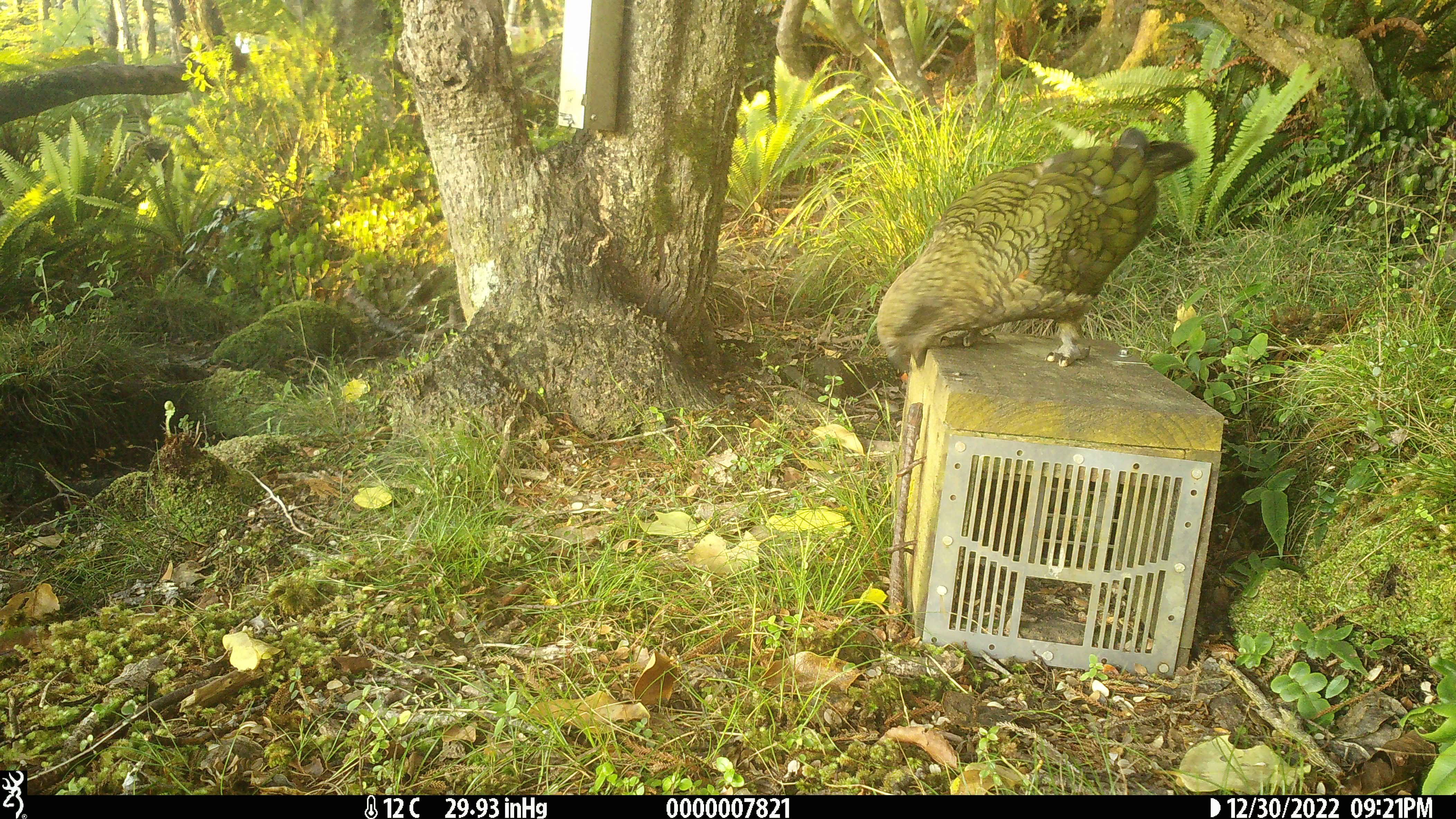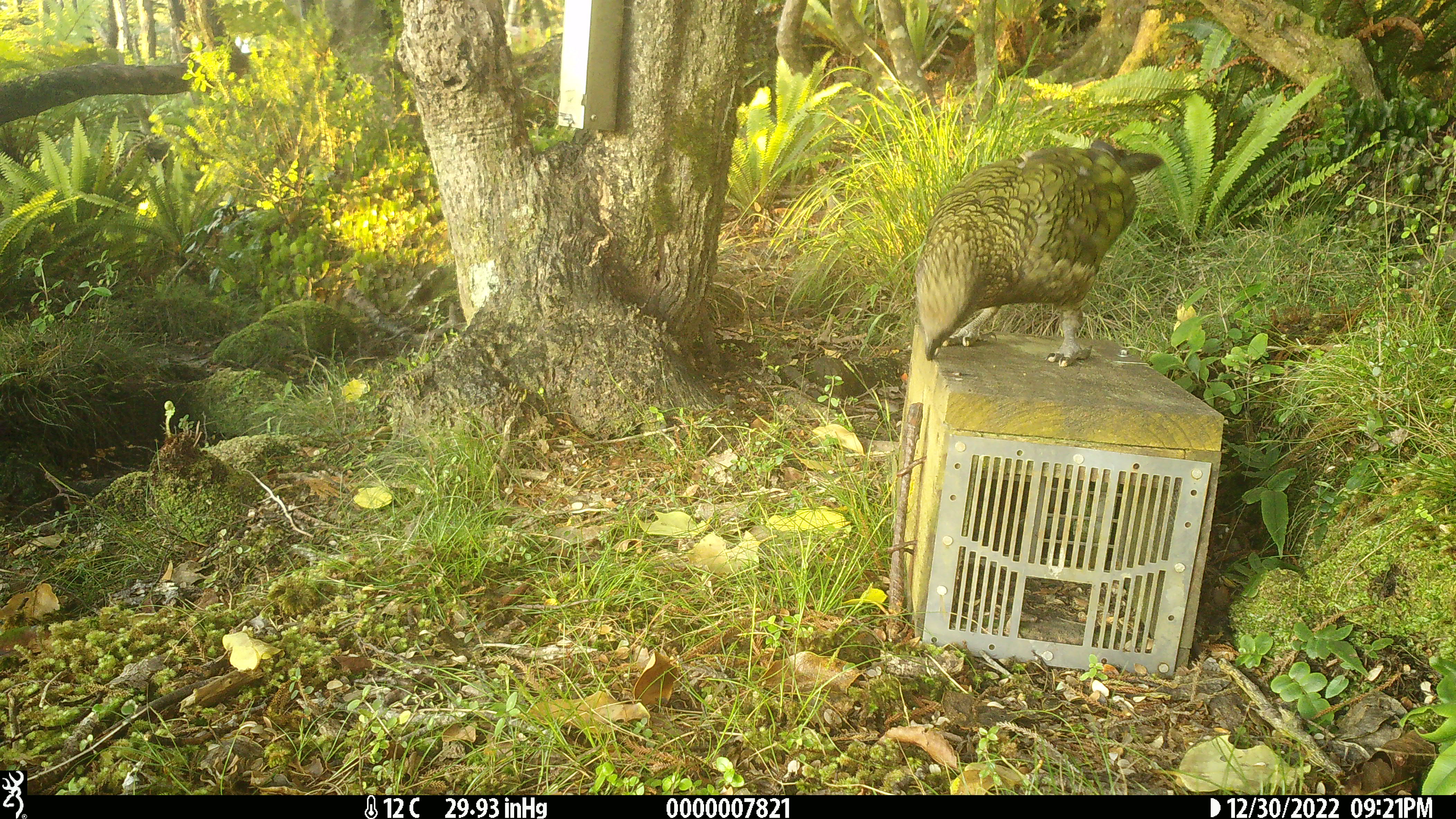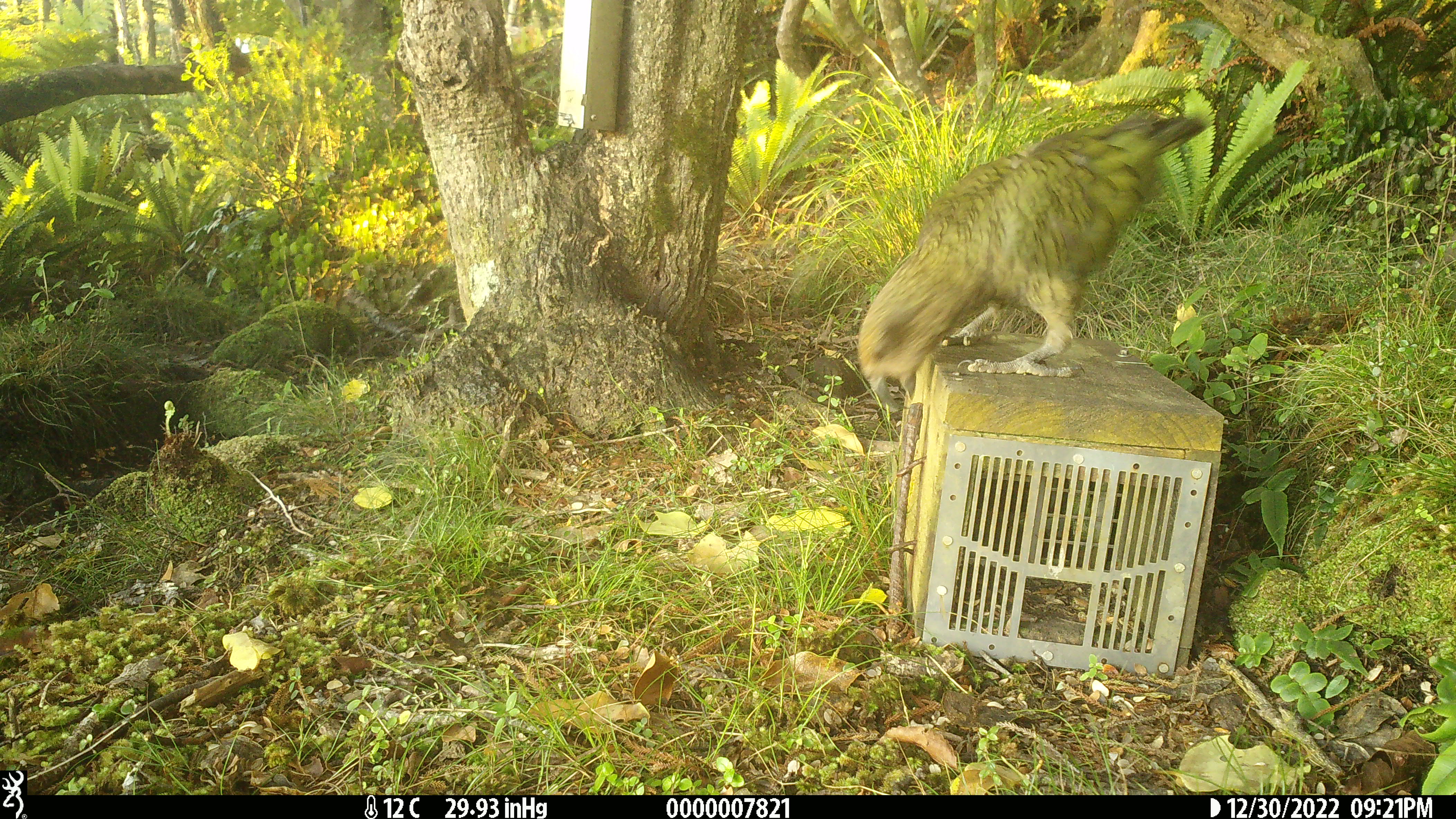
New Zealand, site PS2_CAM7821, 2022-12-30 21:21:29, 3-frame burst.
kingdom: Animalia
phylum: Chordata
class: Aves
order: Psittaciformes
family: Strigopidae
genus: Nestor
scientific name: Nestor notabilis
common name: kea